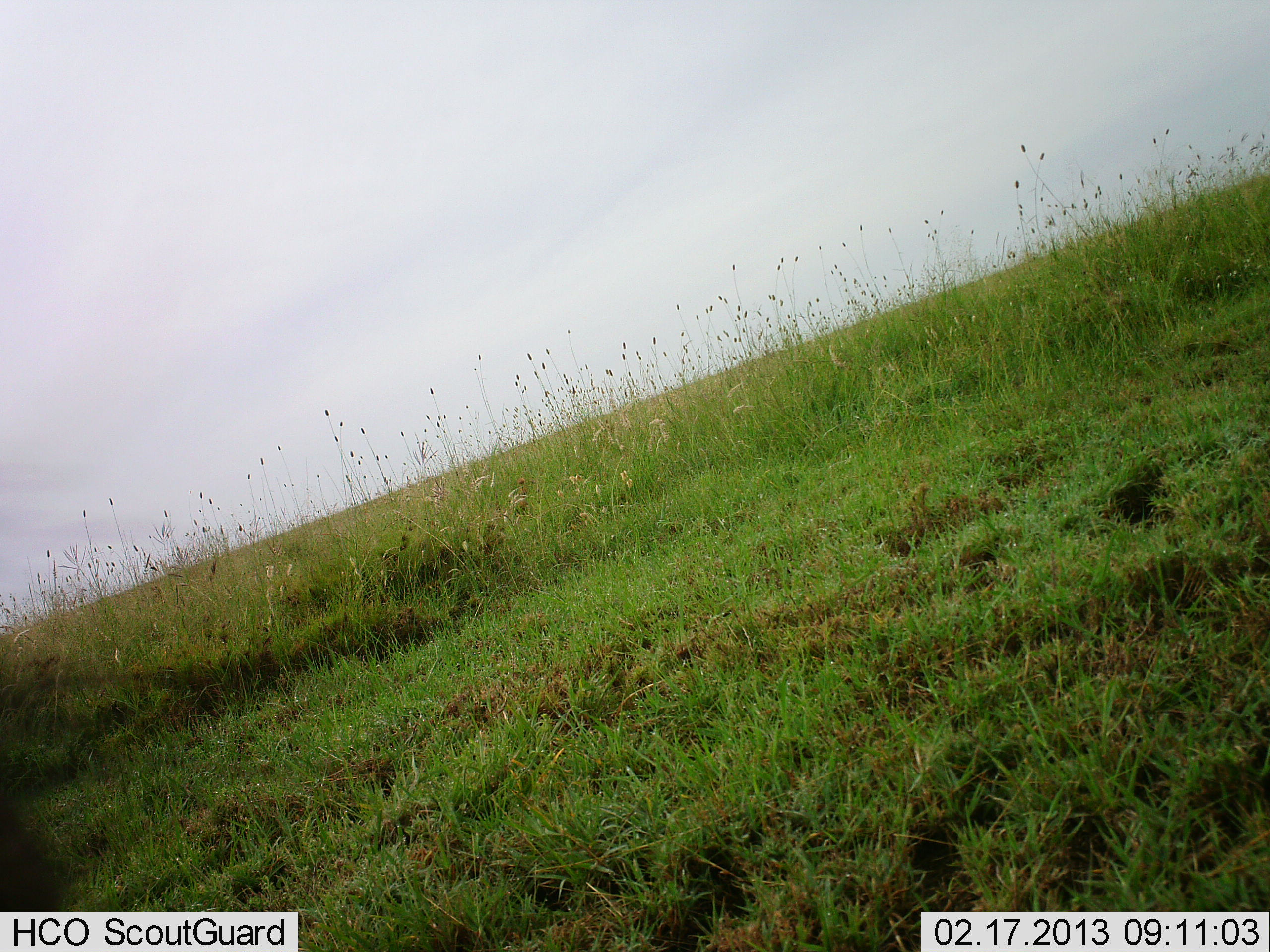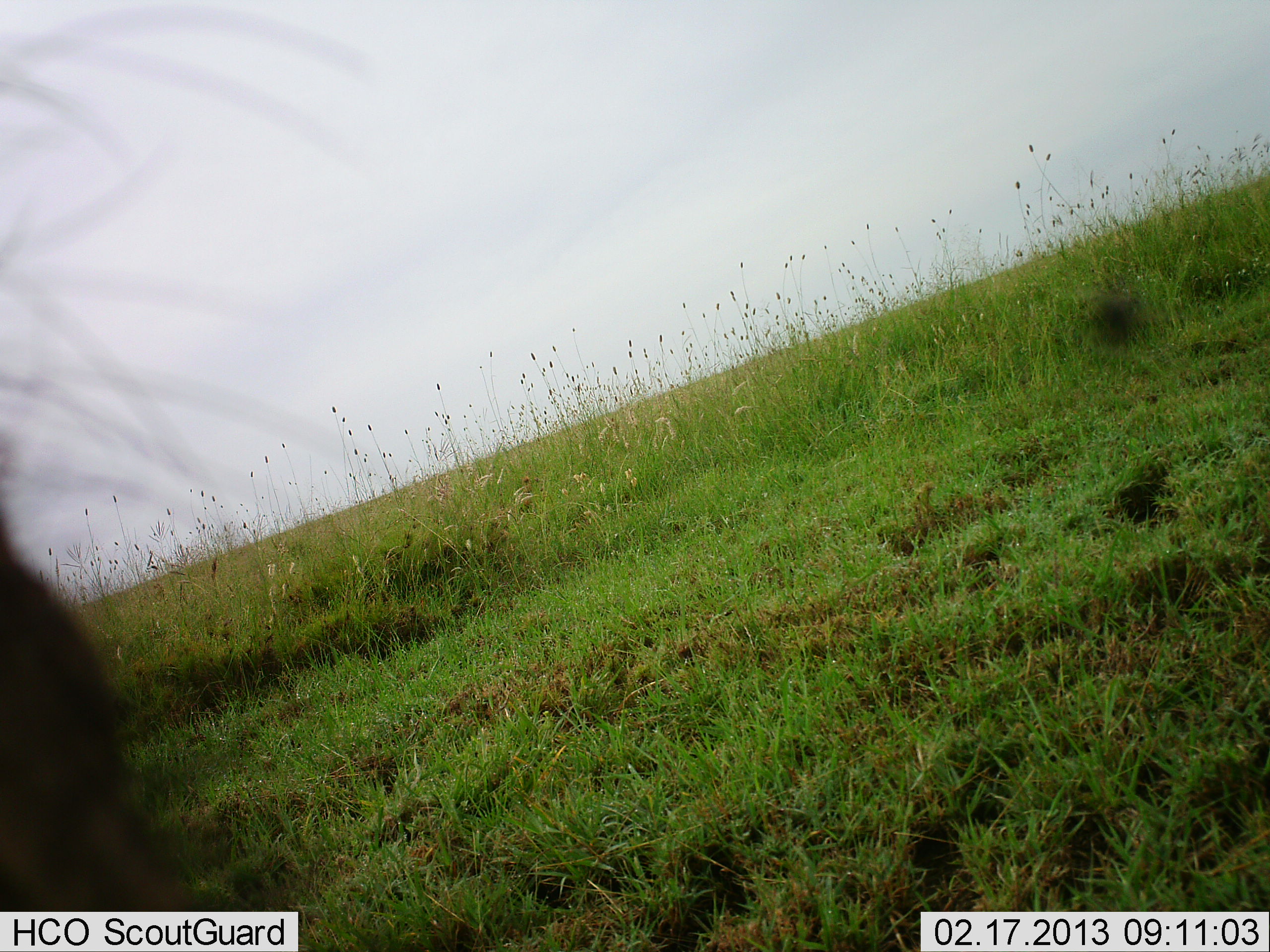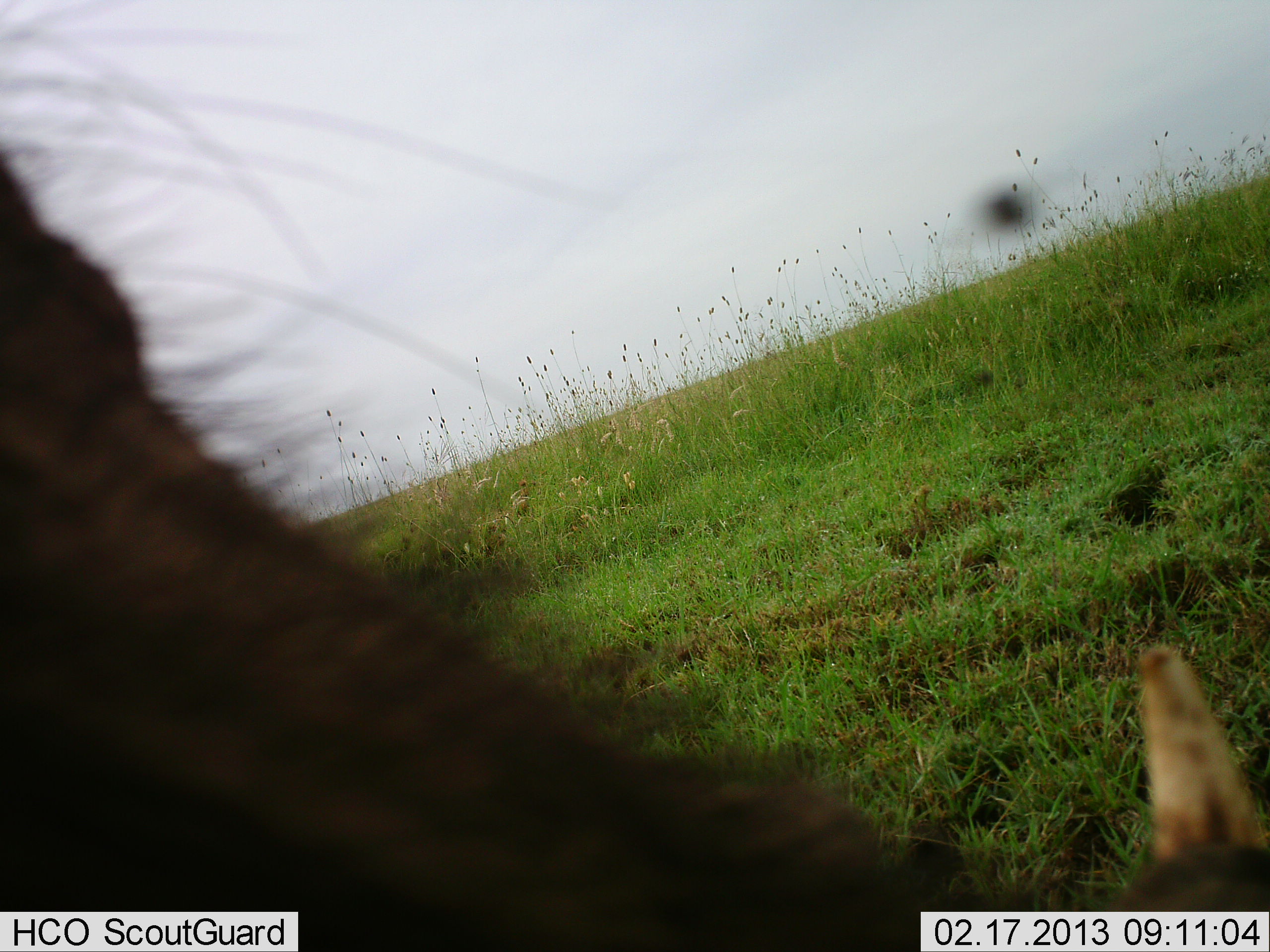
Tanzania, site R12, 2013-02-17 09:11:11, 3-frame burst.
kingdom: Animalia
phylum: Chordata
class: Mammalia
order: Artiodactyla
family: Suidae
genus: Phacochoerus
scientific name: Phacochoerus africanus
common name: warthog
Warthog (Phacochoerus africanus), count 1. Behavior (volunteer vote fractions): standing 38%, resting 0%, moving 46%, interacting 4%. Young present (vote fraction): 0%. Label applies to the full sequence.